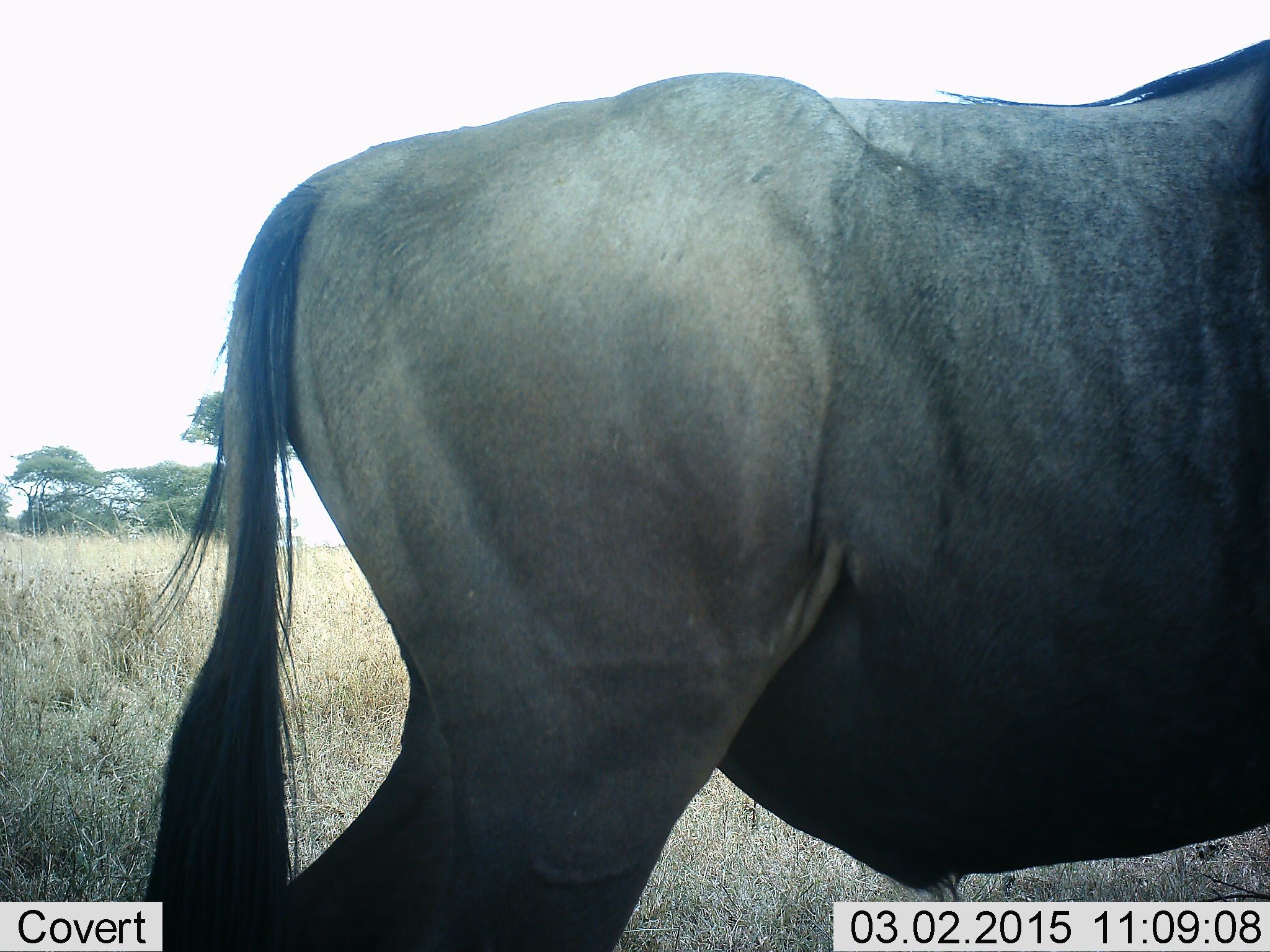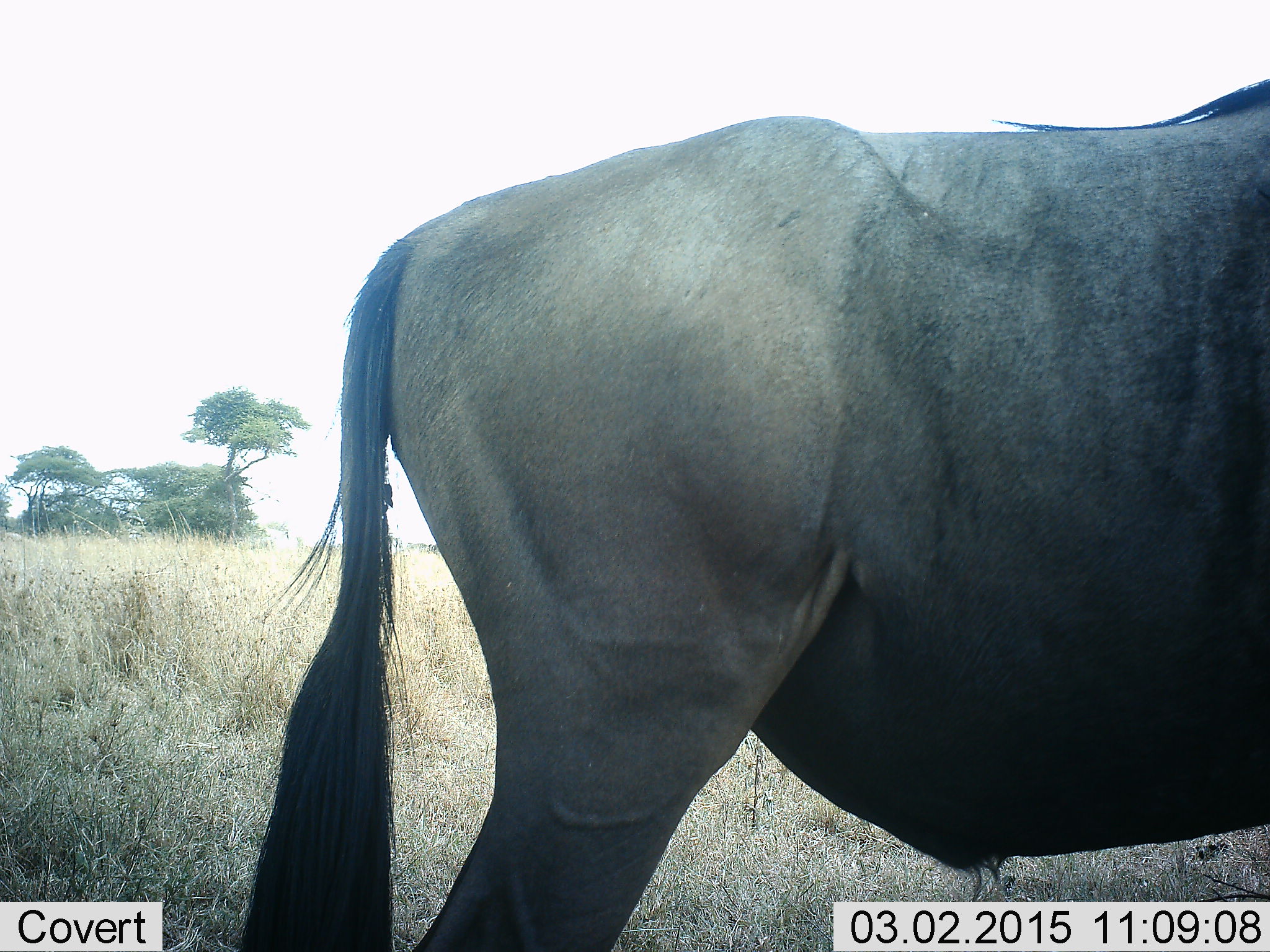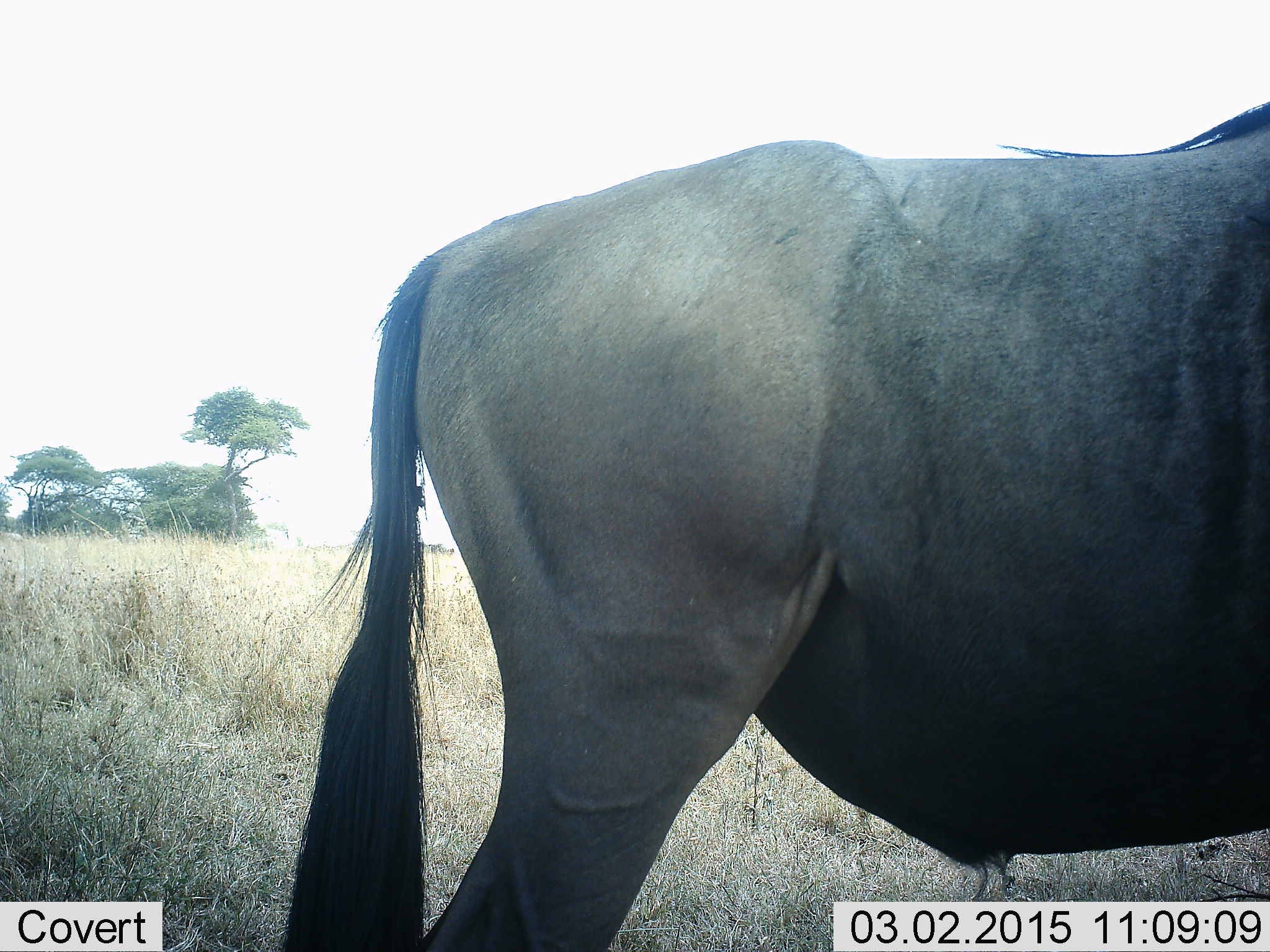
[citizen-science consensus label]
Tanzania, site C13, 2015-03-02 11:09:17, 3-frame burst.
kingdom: Animalia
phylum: Chordata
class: Mammalia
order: Artiodactyla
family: Bovidae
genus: Connochaetes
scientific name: Connochaetes taurinus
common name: blue wildebeest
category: wildebeest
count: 1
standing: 90%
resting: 0%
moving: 20%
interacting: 0%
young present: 0%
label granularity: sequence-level